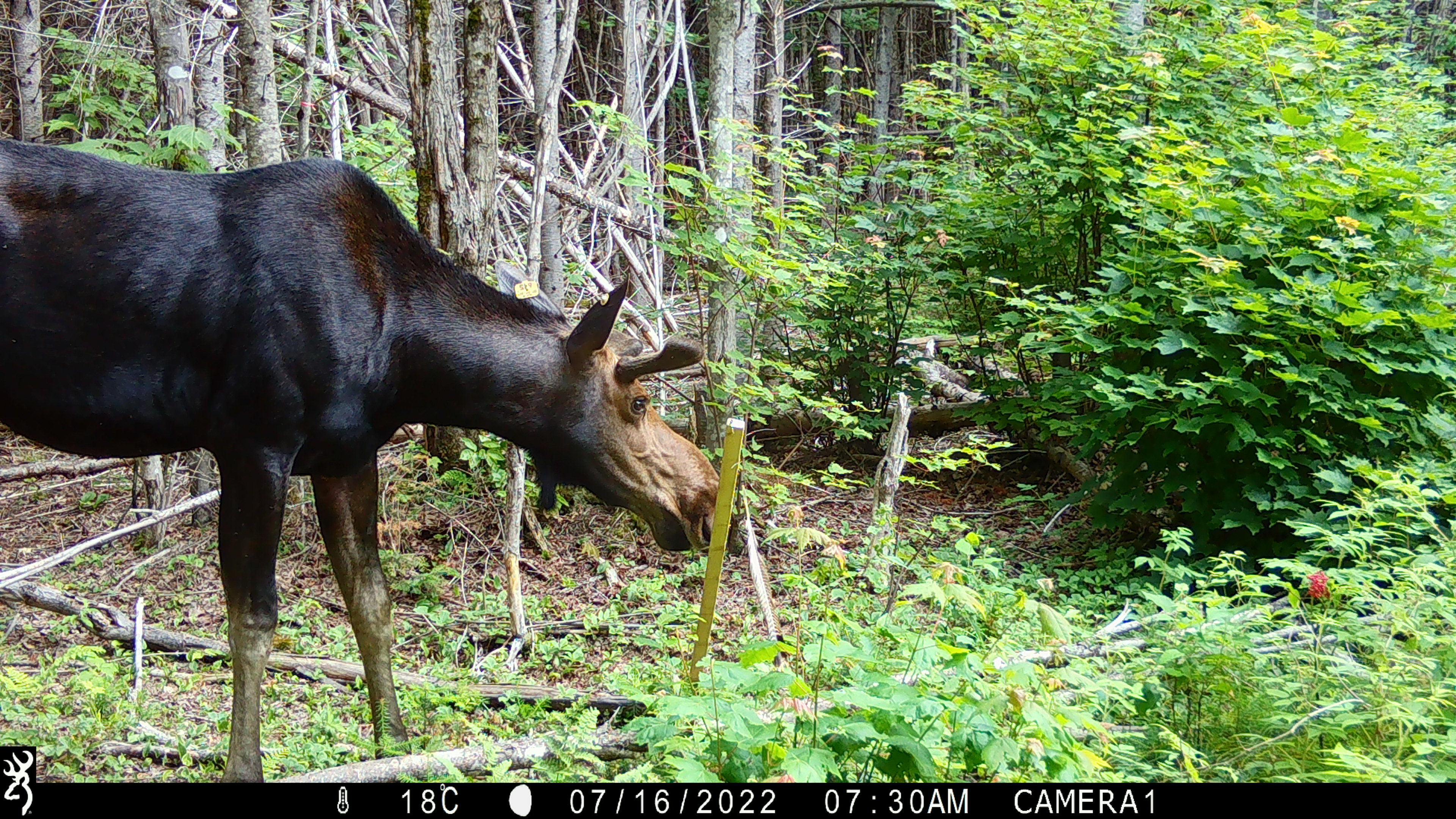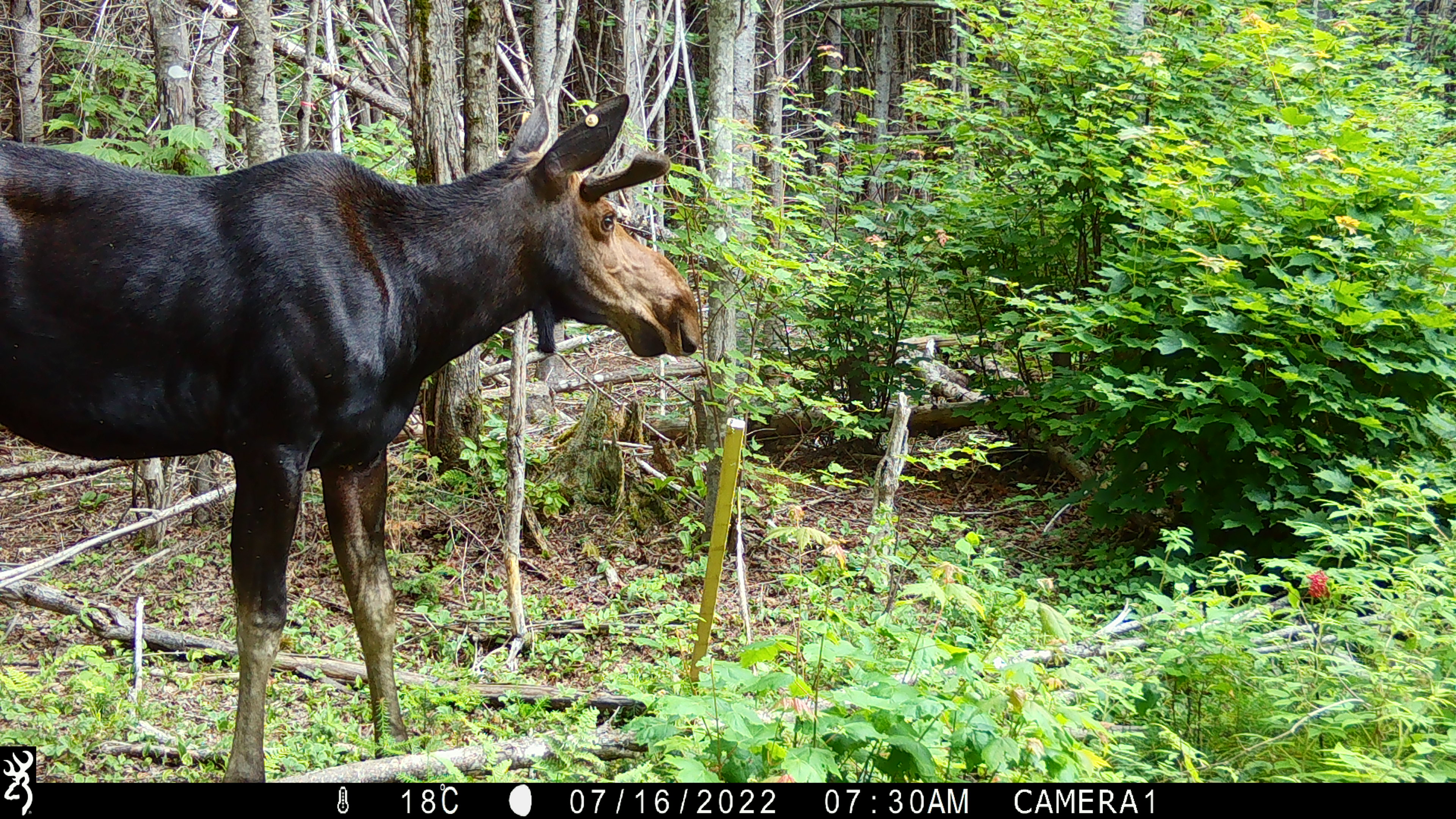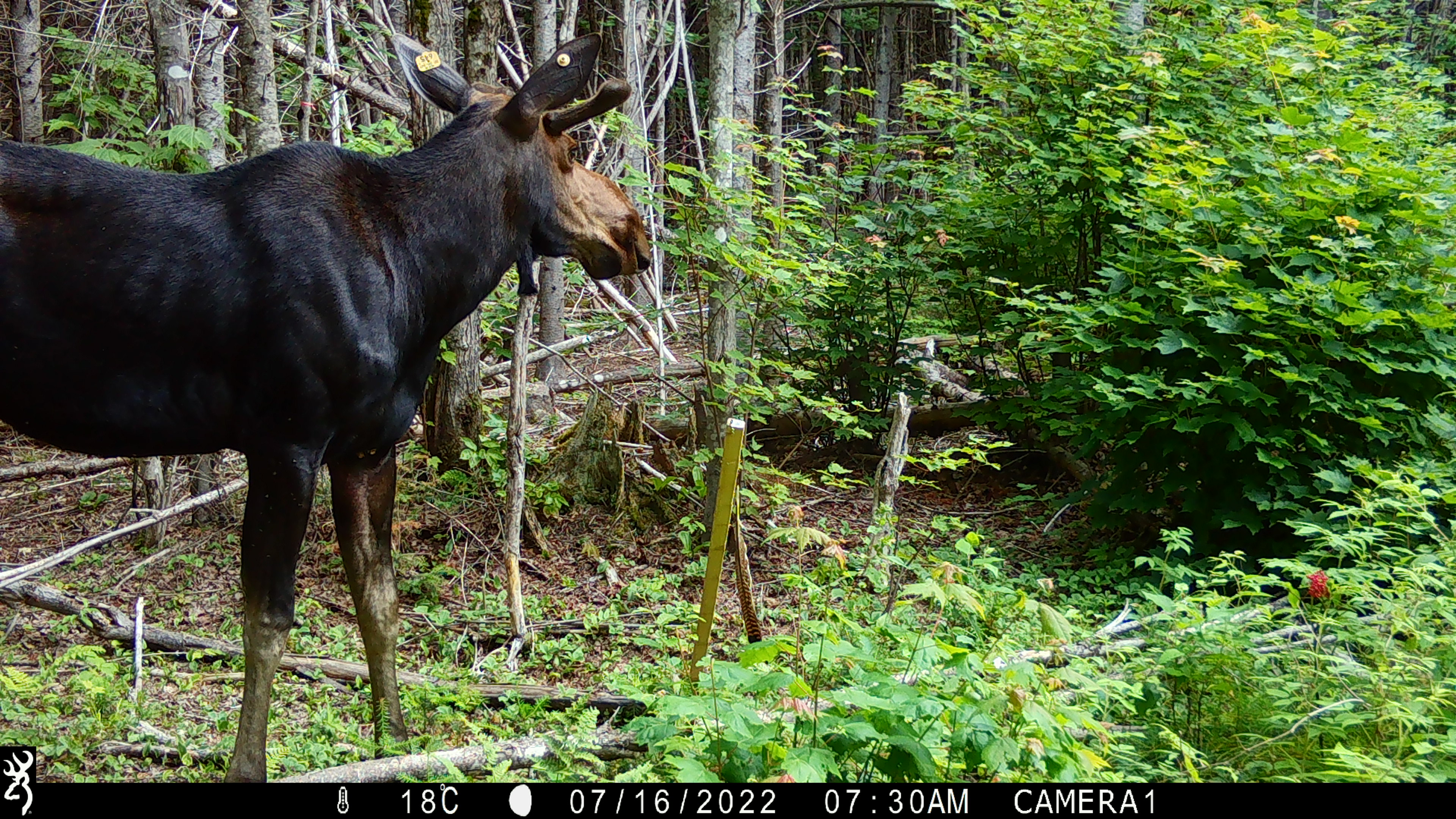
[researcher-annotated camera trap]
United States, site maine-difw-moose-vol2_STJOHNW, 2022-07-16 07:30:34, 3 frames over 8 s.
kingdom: Animalia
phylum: Chordata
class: Mammalia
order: Artiodactyla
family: Cervidae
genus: Alces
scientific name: Alces alces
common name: moose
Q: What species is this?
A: Moose (Alces alces).